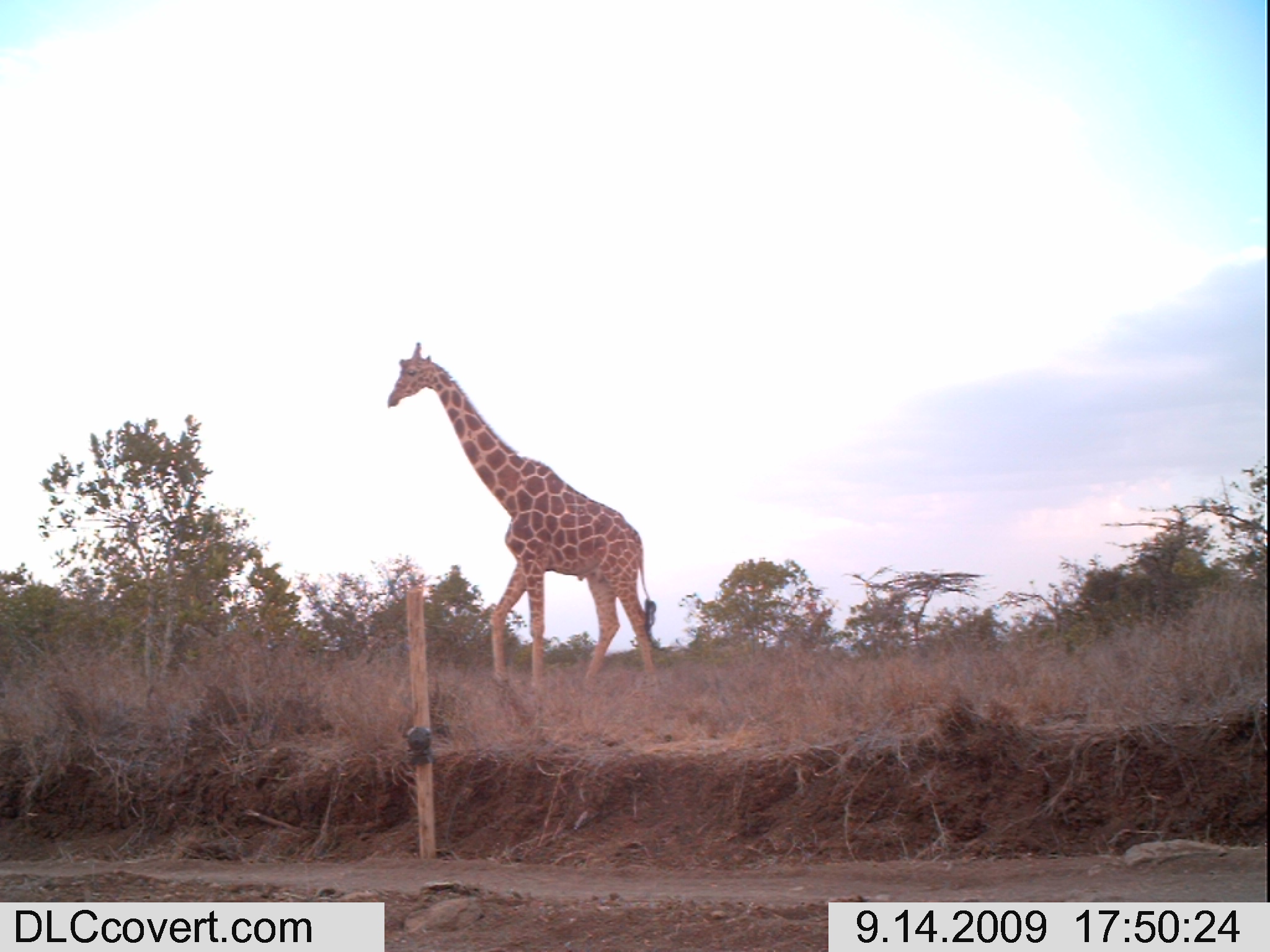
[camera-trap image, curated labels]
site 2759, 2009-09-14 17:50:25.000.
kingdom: Animalia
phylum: Chordata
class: Mammalia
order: Artiodactyla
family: Giraffidae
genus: Giraffa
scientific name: Giraffa camelopardalis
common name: giraffe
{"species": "Giraffa camelopardalis (giraffe)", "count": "1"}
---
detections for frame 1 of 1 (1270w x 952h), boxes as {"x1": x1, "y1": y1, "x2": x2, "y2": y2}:
giraffa camelopardalis: {"x1": 385, "y1": 341, "x2": 660, "y2": 689}